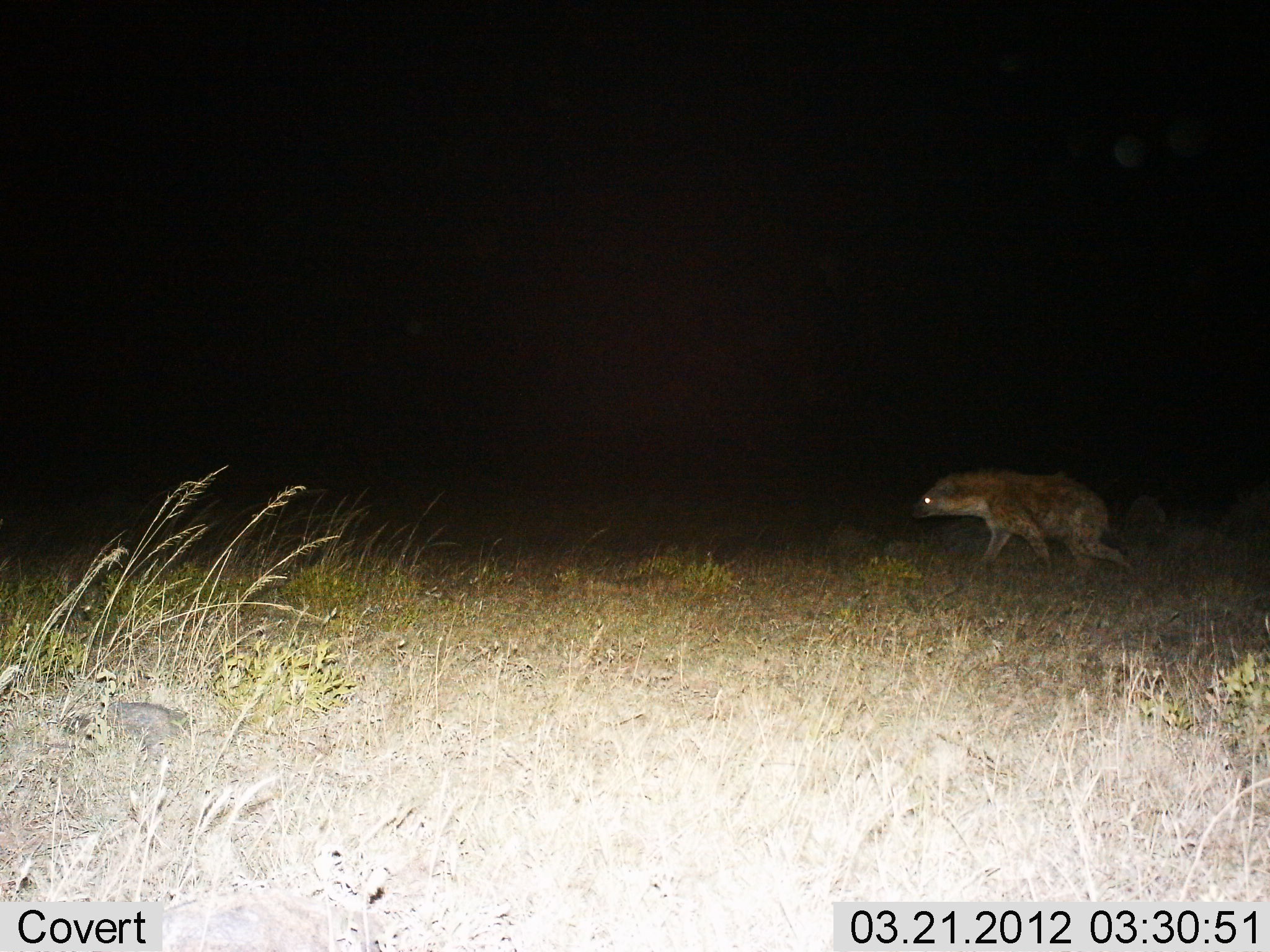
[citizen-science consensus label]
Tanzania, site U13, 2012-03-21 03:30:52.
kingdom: Animalia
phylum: Chordata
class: Mammalia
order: Carnivora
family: Hyaenidae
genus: Crocuta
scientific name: Crocuta crocuta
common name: spotted hyena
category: hyenaspotted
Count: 1.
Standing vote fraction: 0%.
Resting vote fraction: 0%.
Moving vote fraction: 100%.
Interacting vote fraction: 0%.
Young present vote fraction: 0%.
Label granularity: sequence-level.